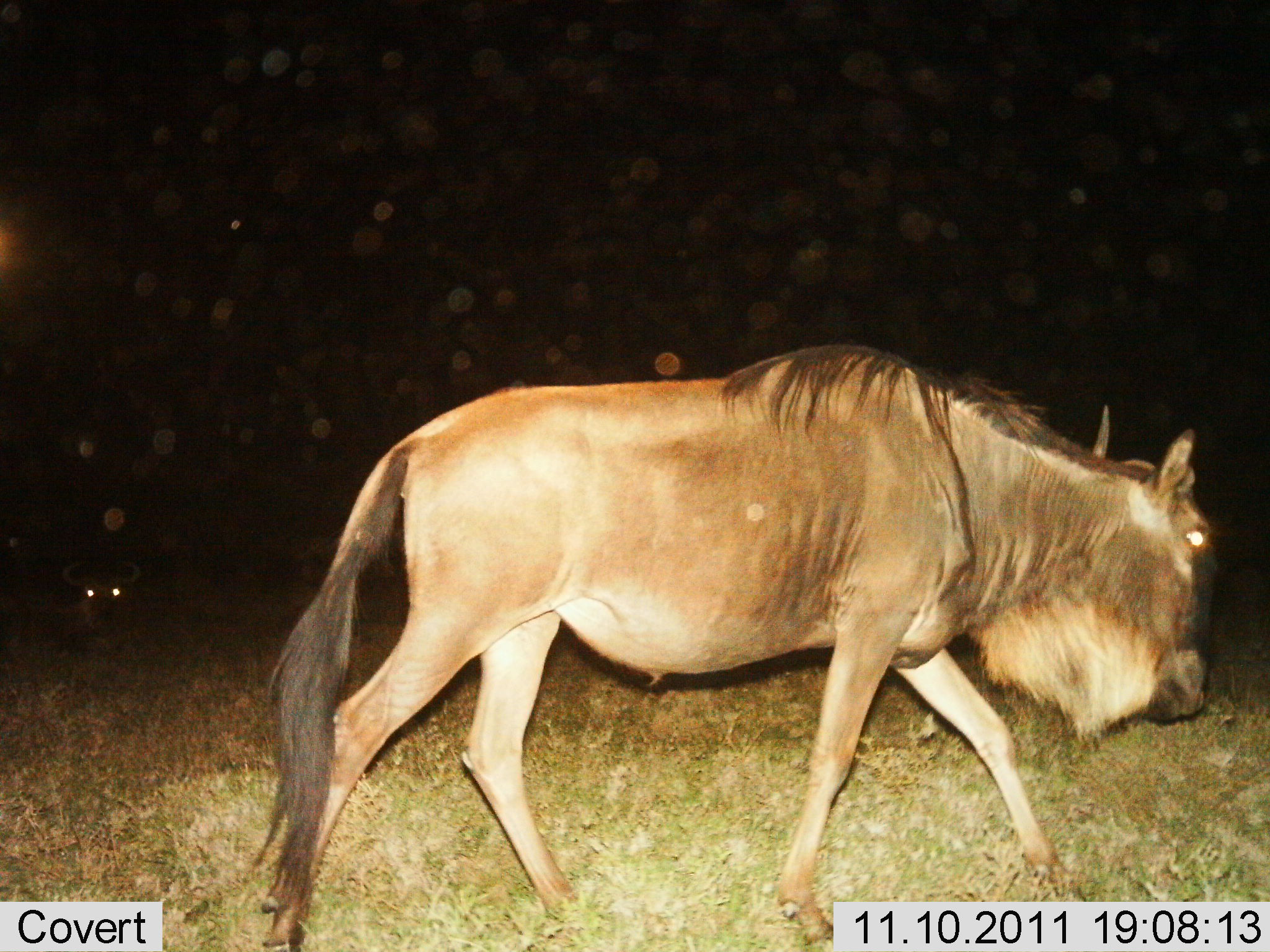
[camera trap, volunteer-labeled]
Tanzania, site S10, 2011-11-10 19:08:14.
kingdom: Animalia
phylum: Chordata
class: Mammalia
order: Artiodactyla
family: Bovidae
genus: Connochaetes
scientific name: Connochaetes taurinus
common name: blue wildebeest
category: wildebeest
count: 1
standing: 8%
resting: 25%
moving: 100%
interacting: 0%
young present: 0%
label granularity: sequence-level